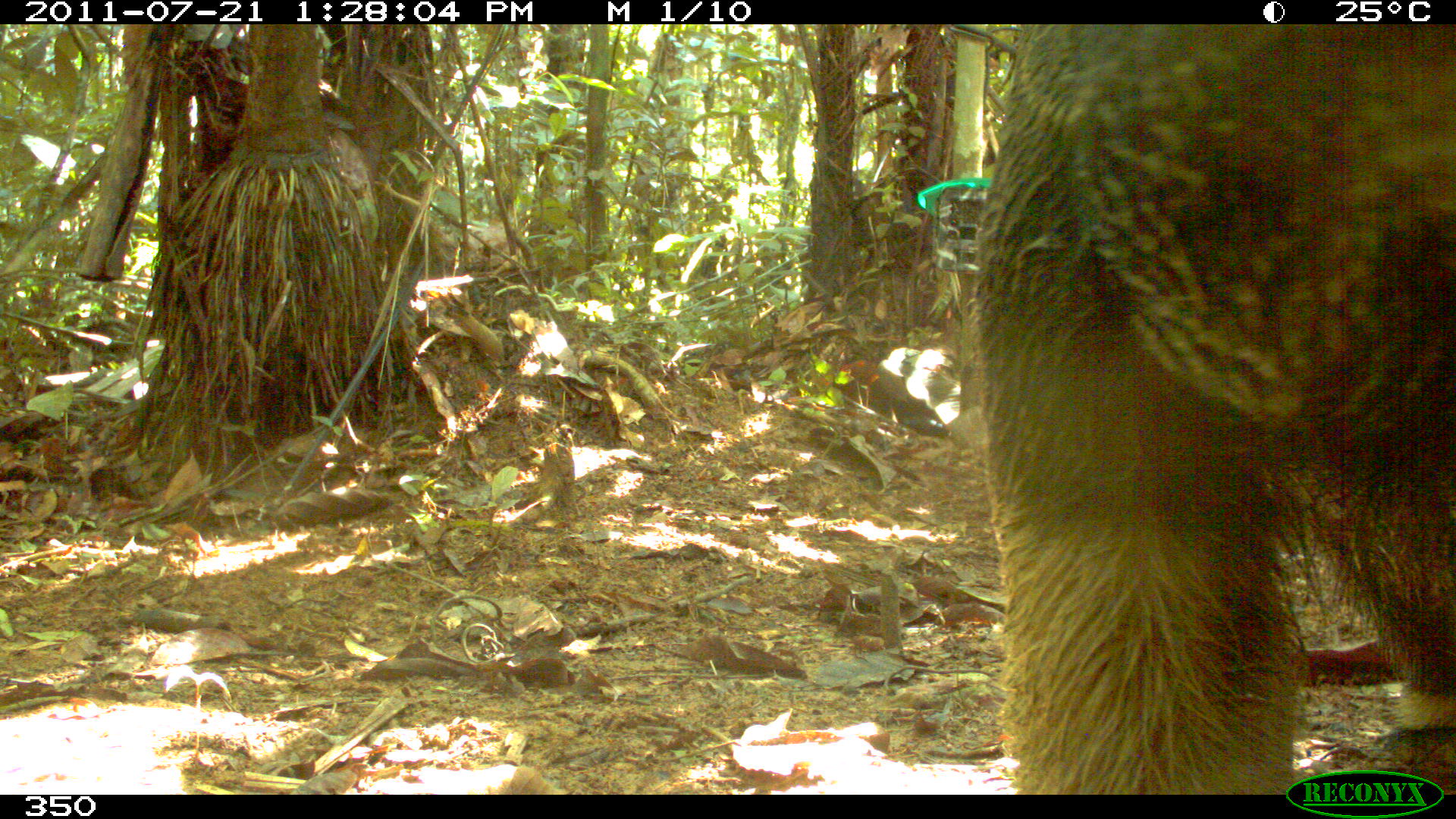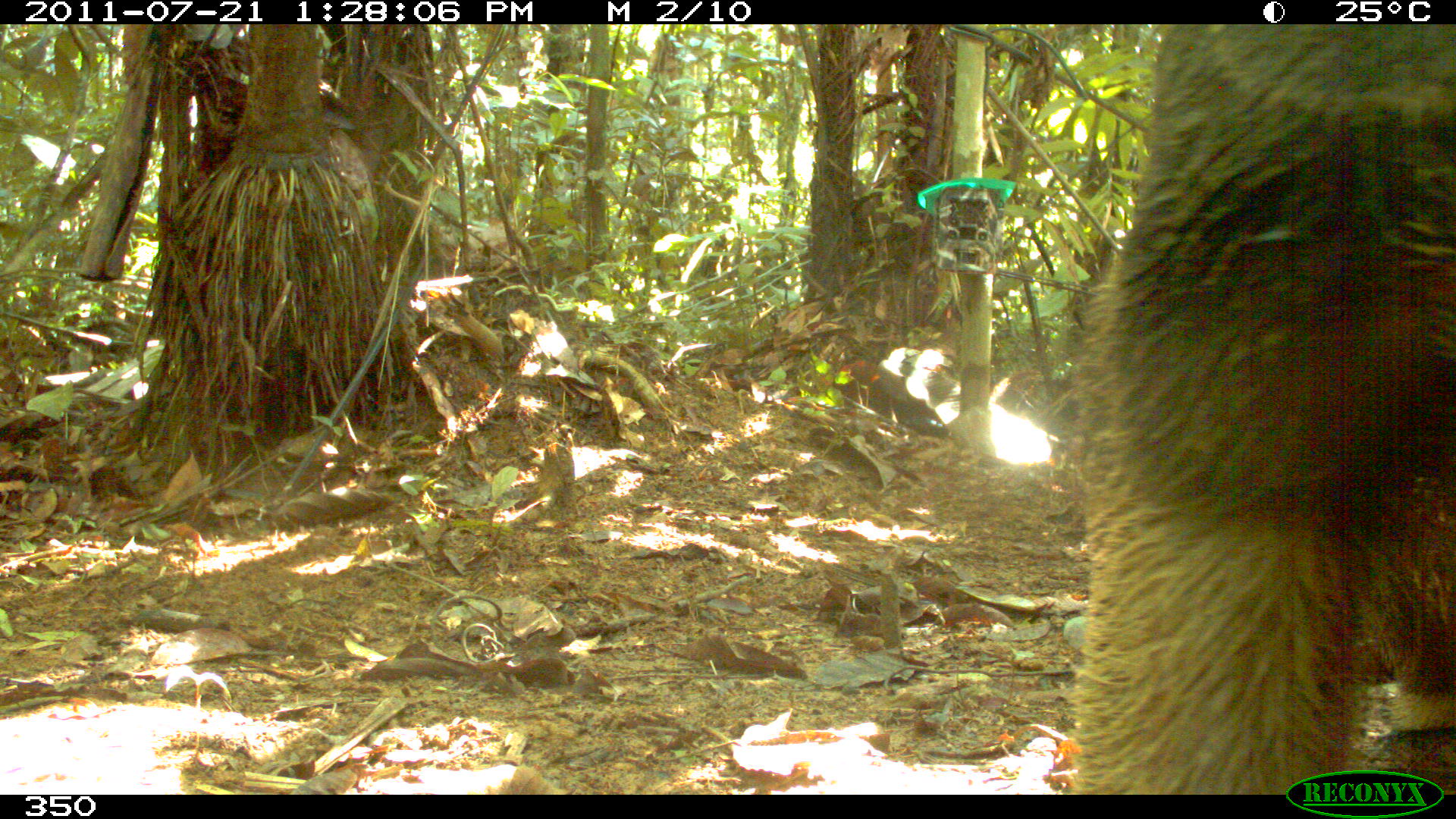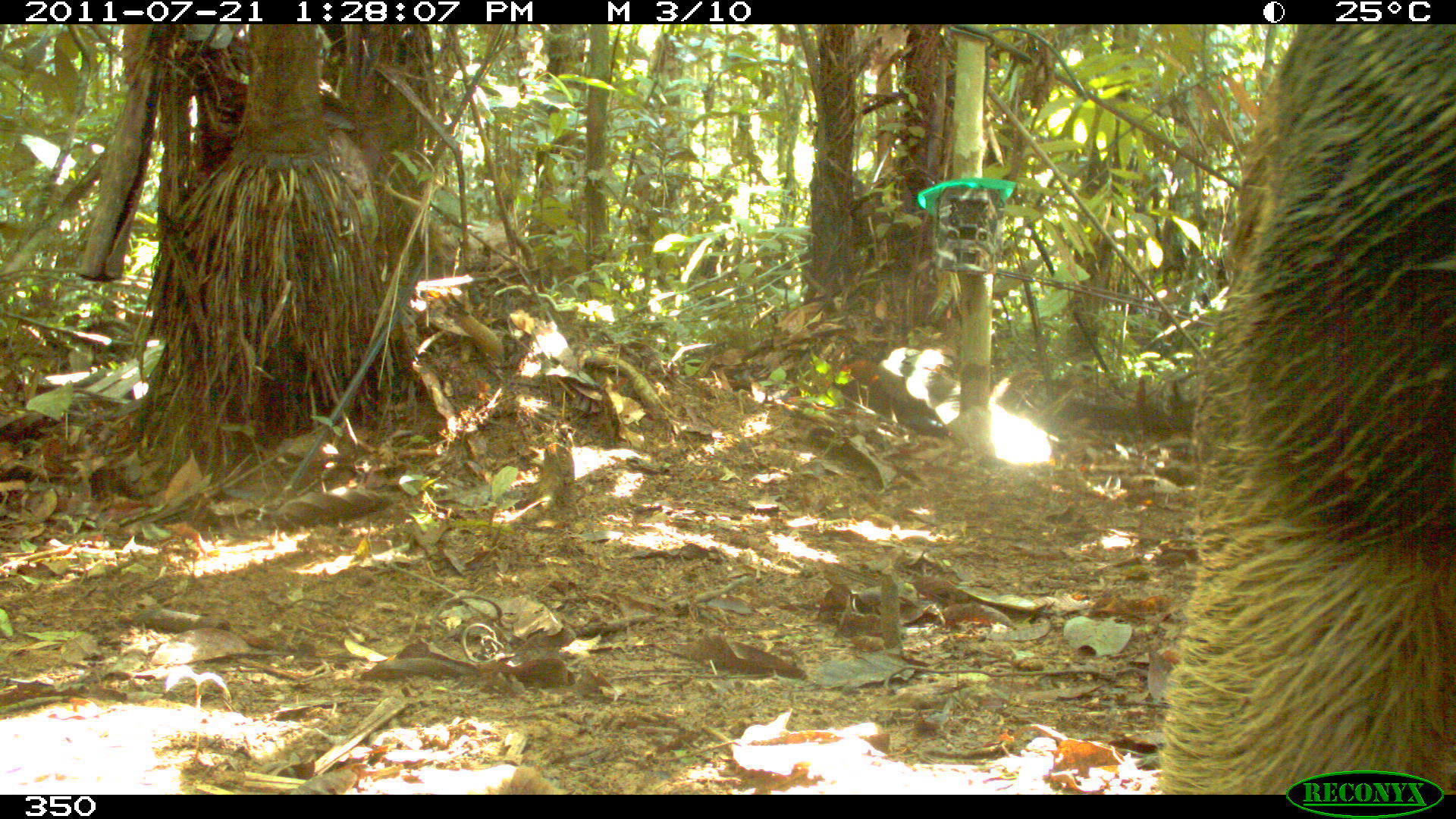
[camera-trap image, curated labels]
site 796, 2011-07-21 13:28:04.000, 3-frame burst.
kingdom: Animalia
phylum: Chordata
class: Mammalia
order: Pilosa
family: Myrmecophagidae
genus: Myrmecophaga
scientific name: Myrmecophaga tridactyla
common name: giant anteater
Myrmecophaga tridactyla (giant anteater).